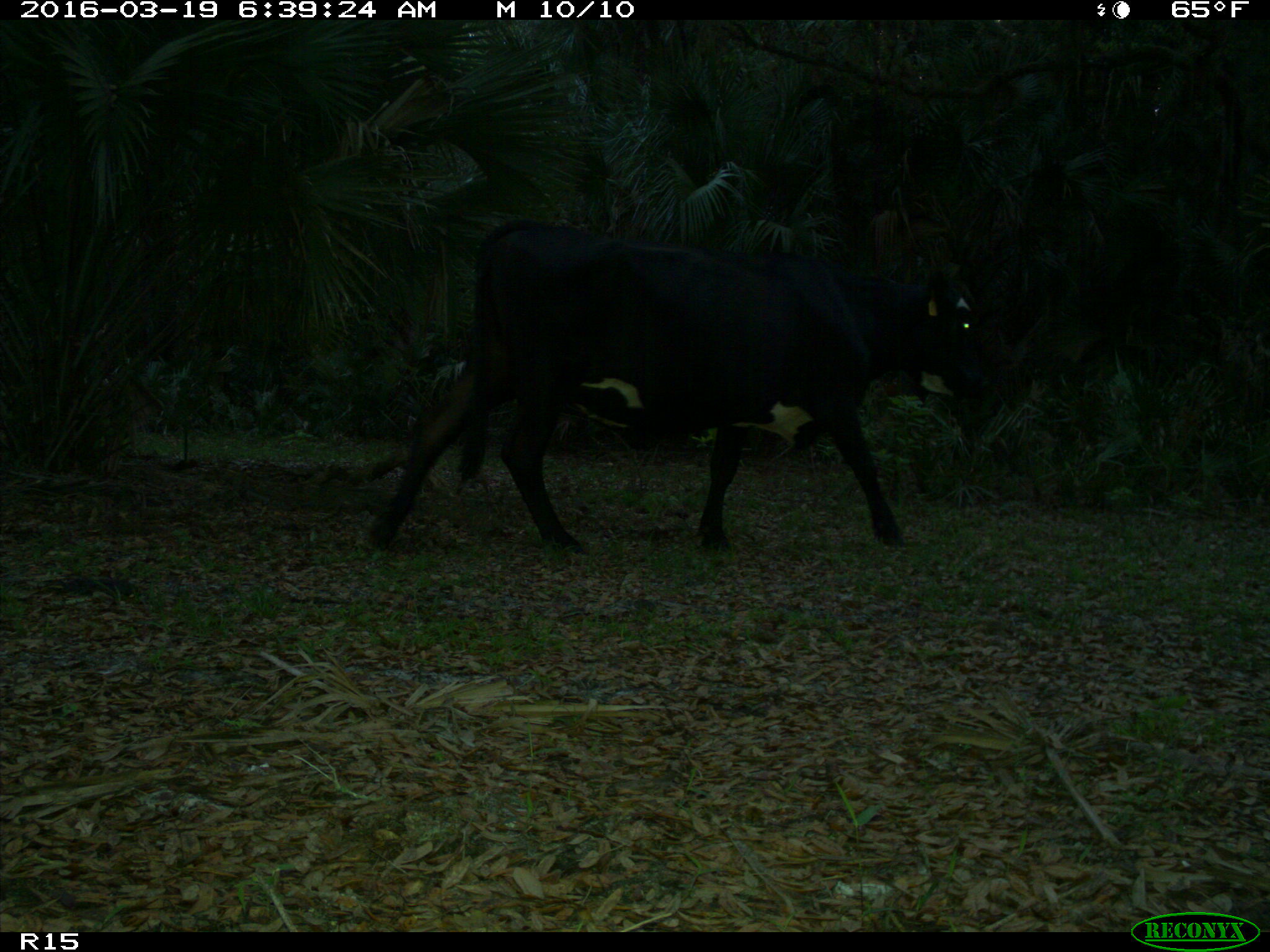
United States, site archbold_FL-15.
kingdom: Animalia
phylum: Chordata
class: Mammalia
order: Artiodactyla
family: Bovidae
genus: Bos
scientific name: Bos taurus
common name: domestic cow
Bos taurus (domestic cow).